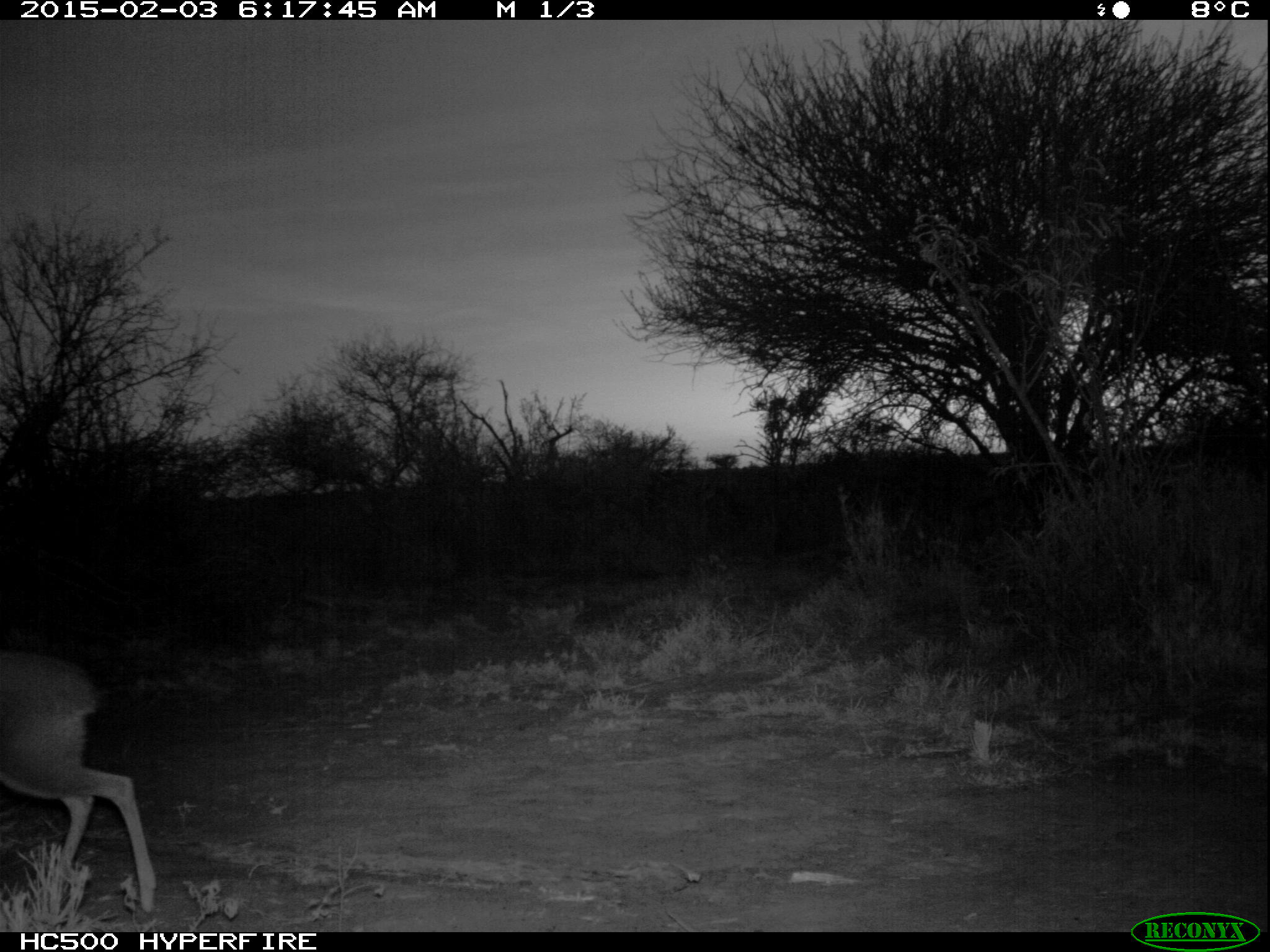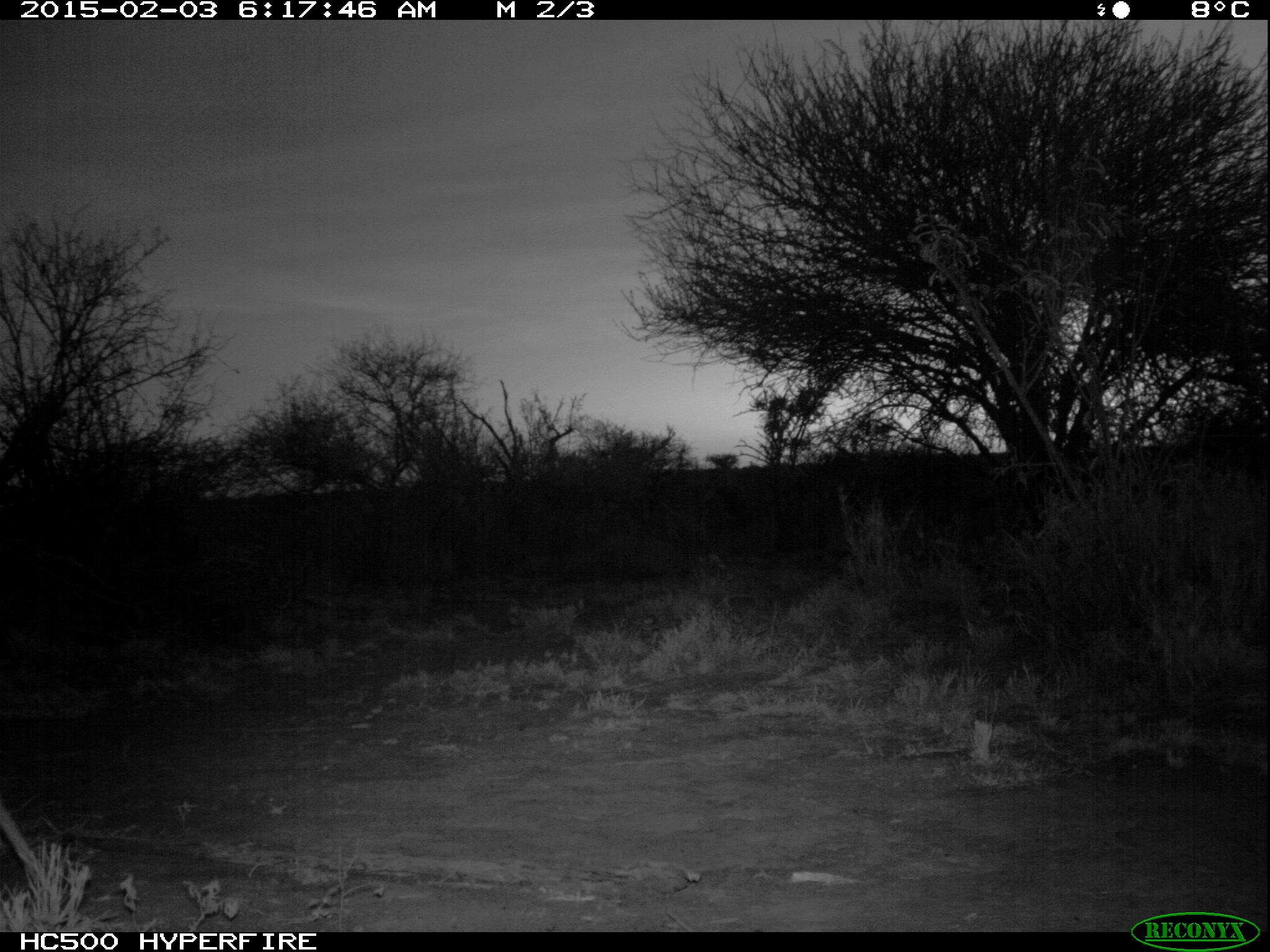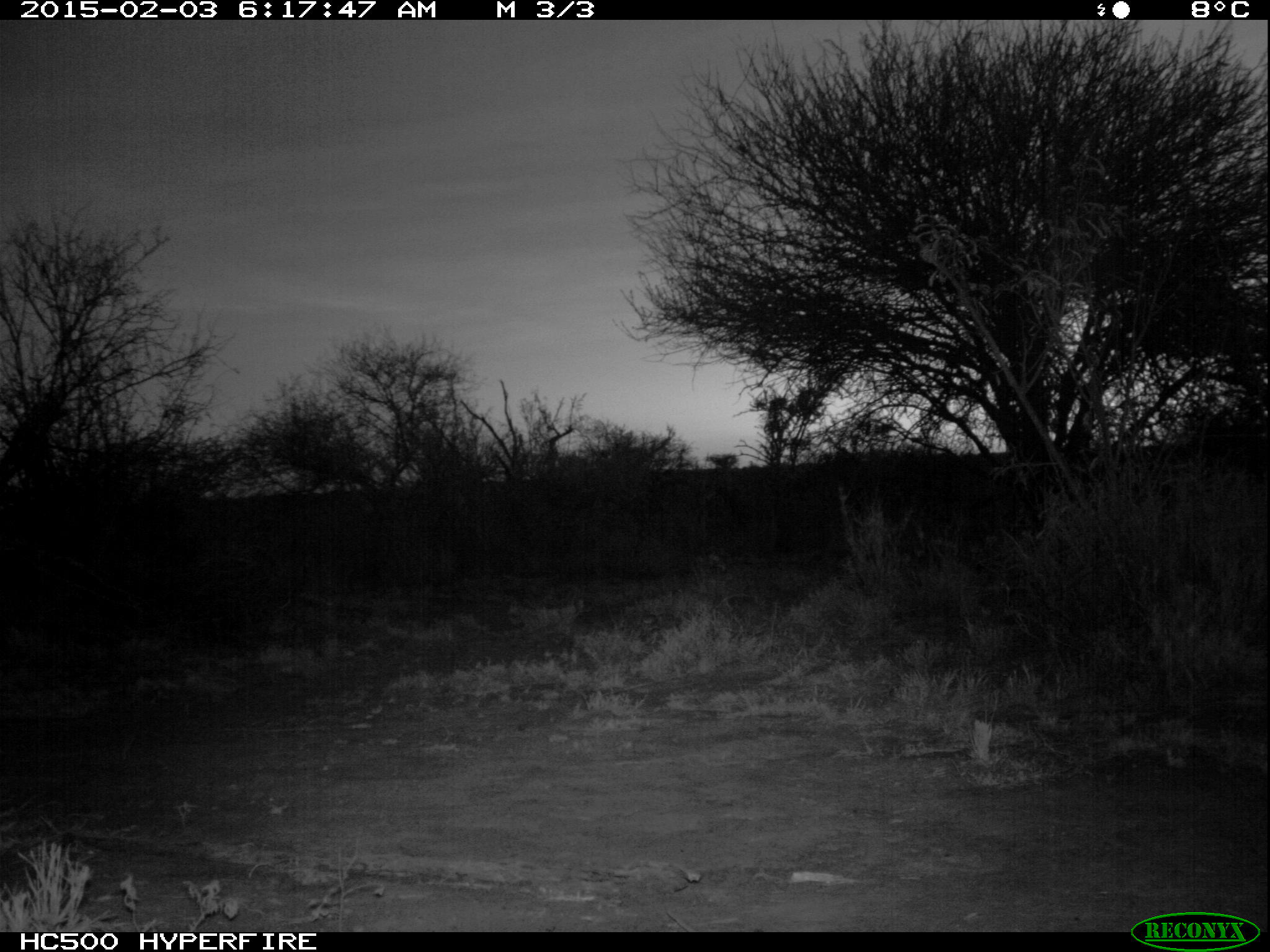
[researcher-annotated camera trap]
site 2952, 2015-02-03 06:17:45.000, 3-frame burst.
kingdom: Animalia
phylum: Chordata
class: Mammalia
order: Artiodactyla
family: Bovidae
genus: Madoqua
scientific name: Madoqua guentheri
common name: günther's dik-dik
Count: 1.